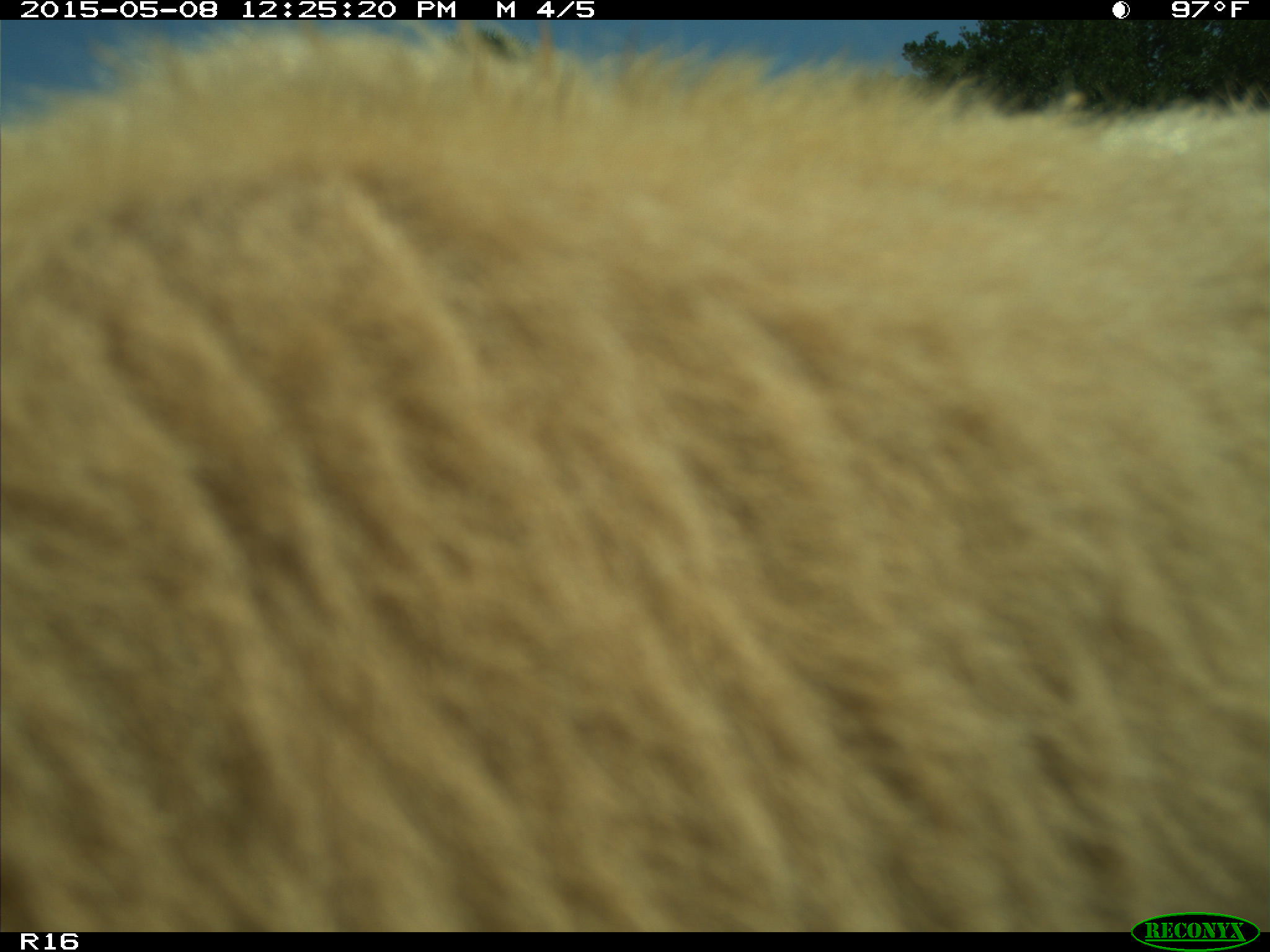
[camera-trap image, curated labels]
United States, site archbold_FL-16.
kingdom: Animalia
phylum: Chordata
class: Mammalia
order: Artiodactyla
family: Bovidae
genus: Bos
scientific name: Bos taurus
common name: domestic cow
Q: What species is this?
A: Bos taurus (domestic cow).